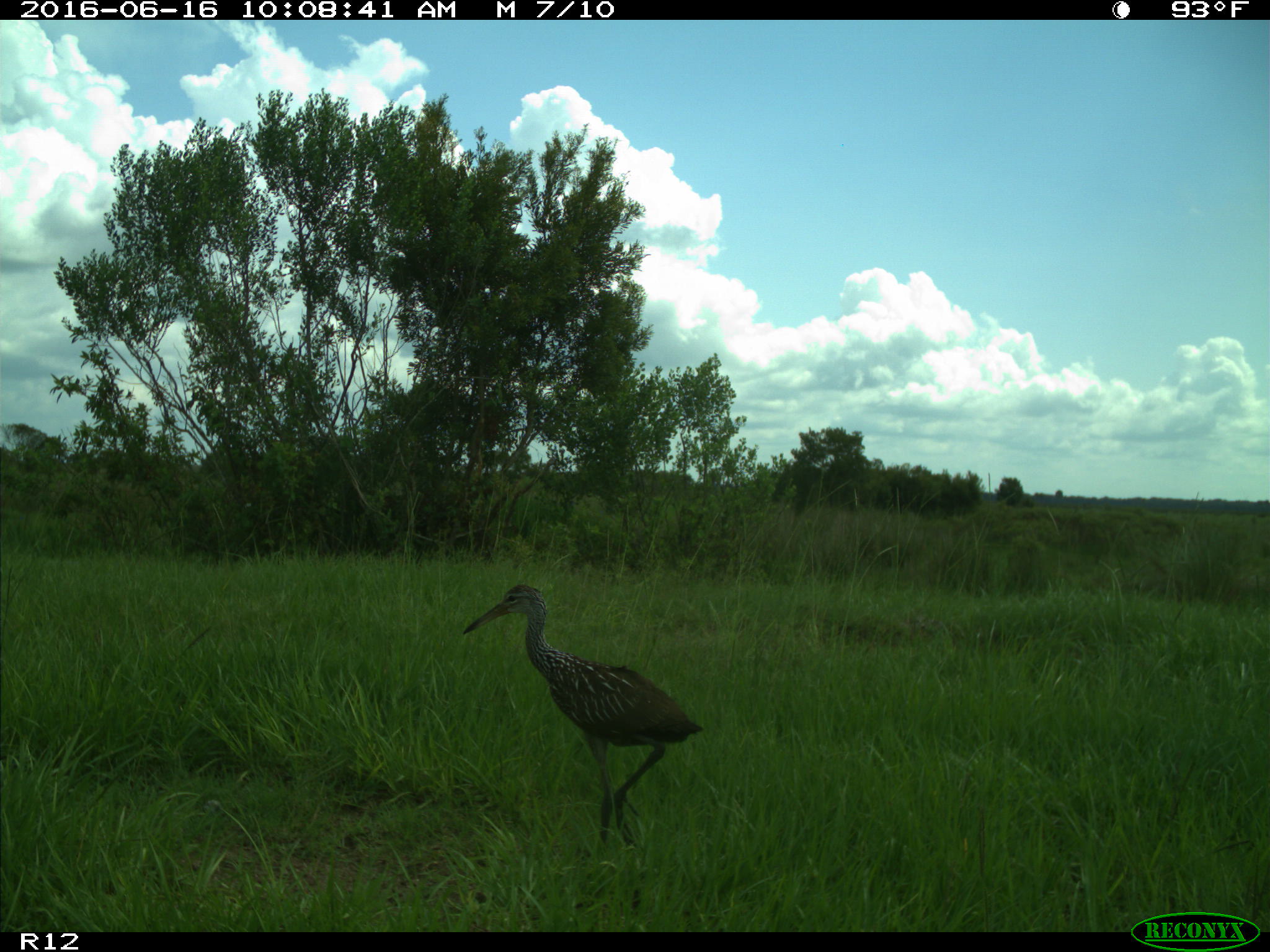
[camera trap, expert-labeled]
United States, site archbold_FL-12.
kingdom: Animalia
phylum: Chordata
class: Aves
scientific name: Aves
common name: birds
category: unidentified bird